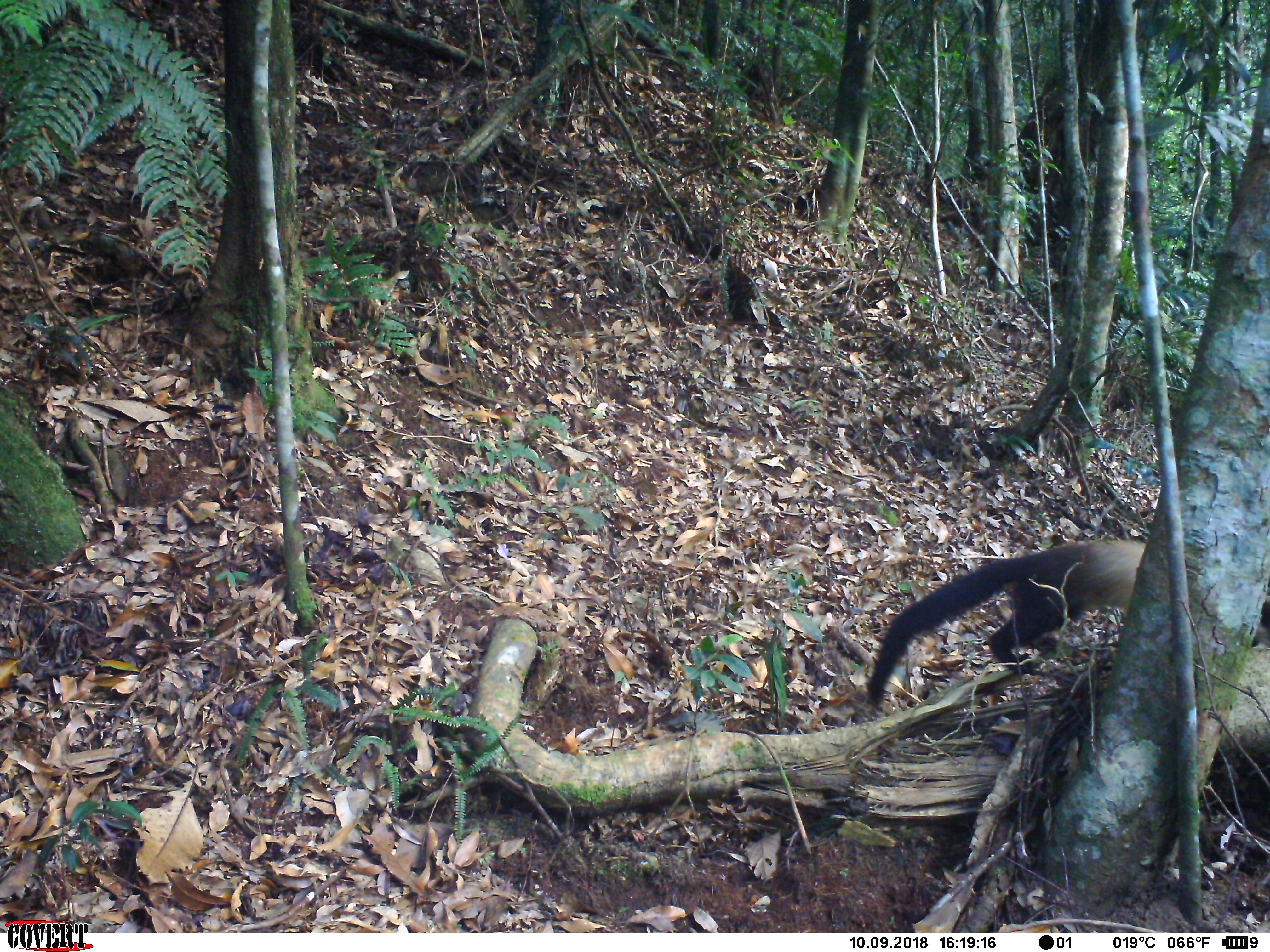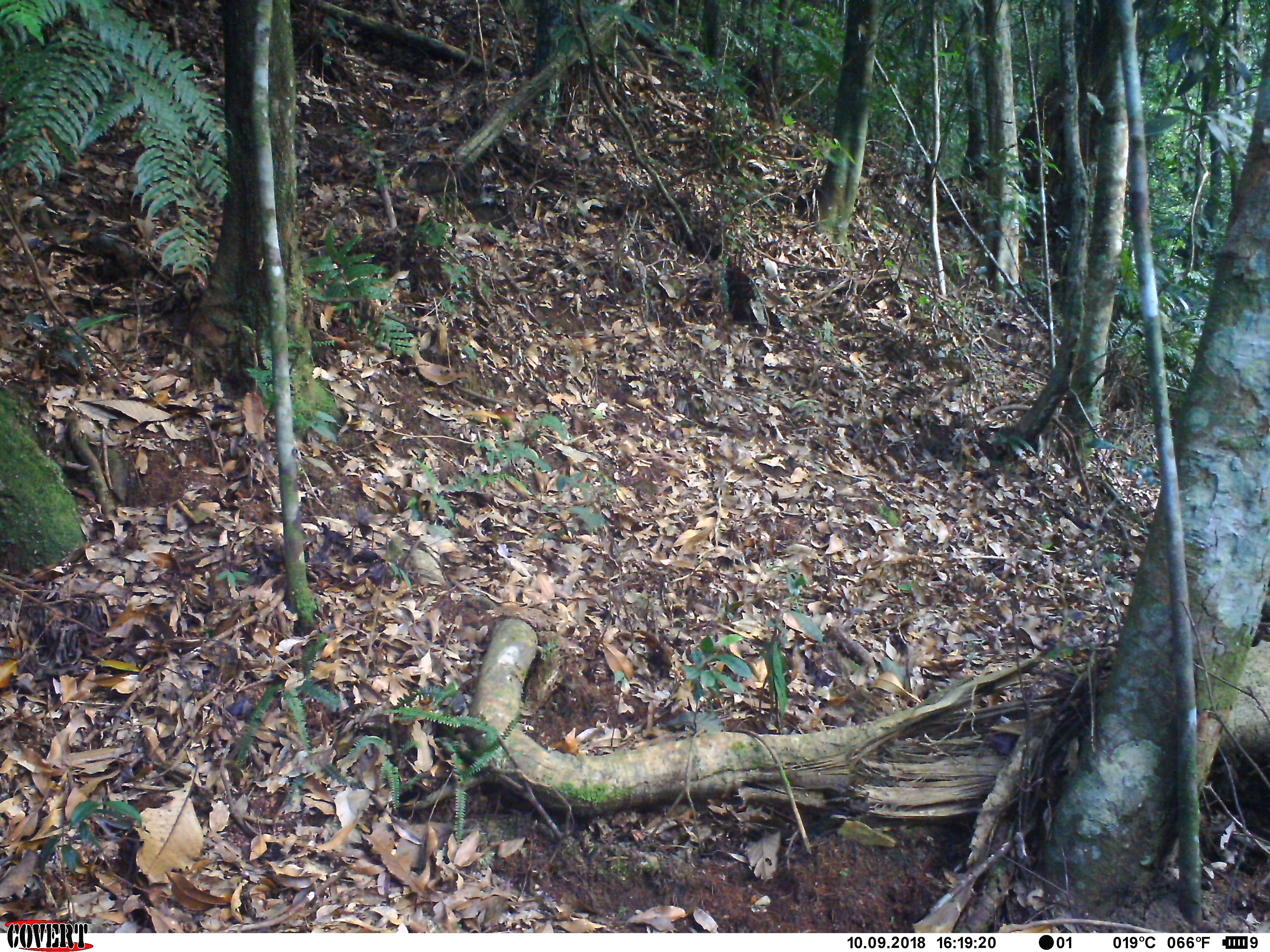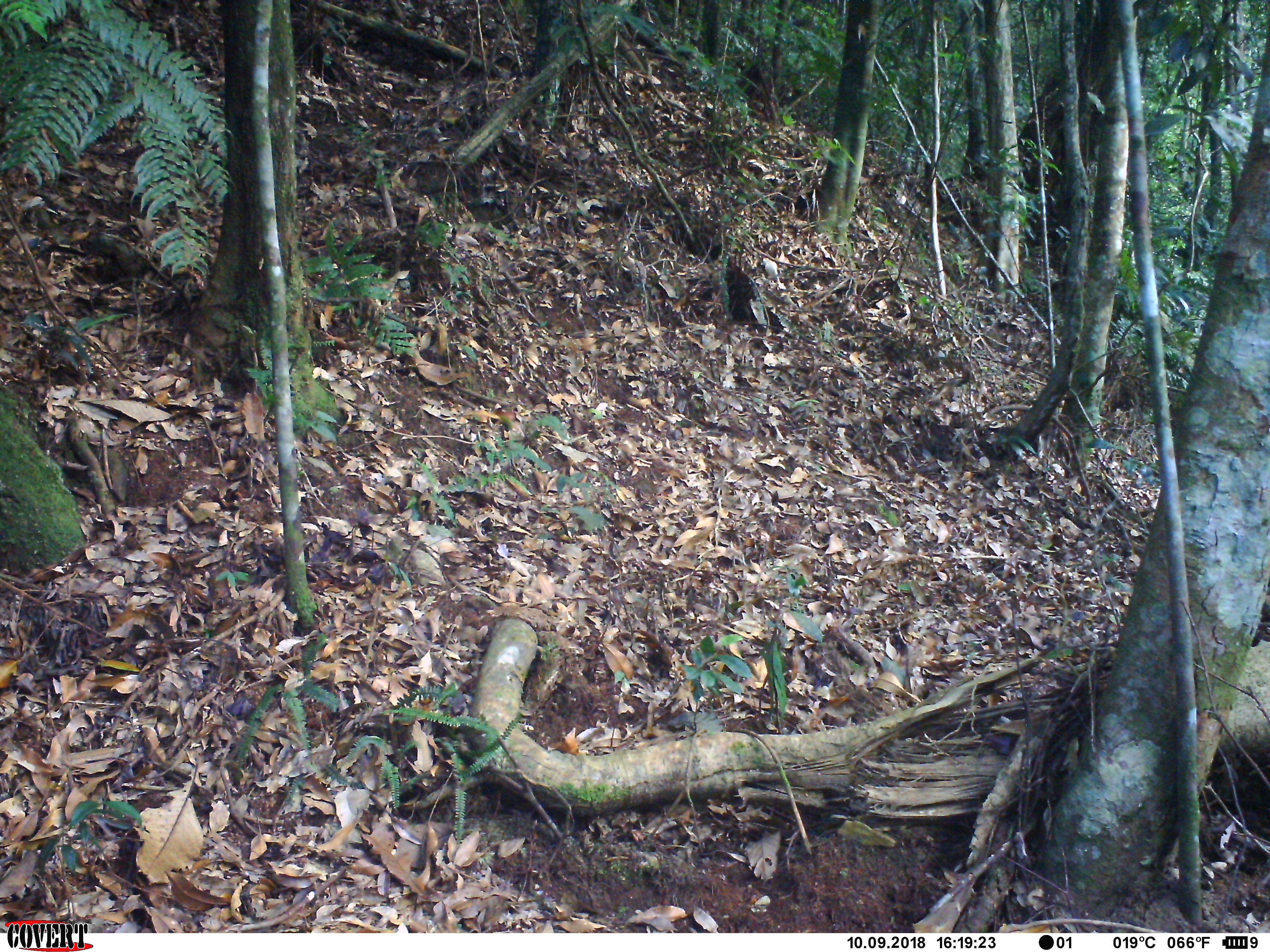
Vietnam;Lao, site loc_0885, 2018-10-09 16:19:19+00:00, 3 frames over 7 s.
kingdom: Animalia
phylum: Chordata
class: Mammalia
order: Carnivora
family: Mustelidae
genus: Martes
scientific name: Martes flavigula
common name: yellow-throated marten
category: yellow throated marten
Yellow throated marten (yellow-throated marten) (Martes flavigula). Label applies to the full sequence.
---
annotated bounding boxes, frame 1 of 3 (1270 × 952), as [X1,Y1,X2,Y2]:
yellow throated marten: [860,538,1269,708]